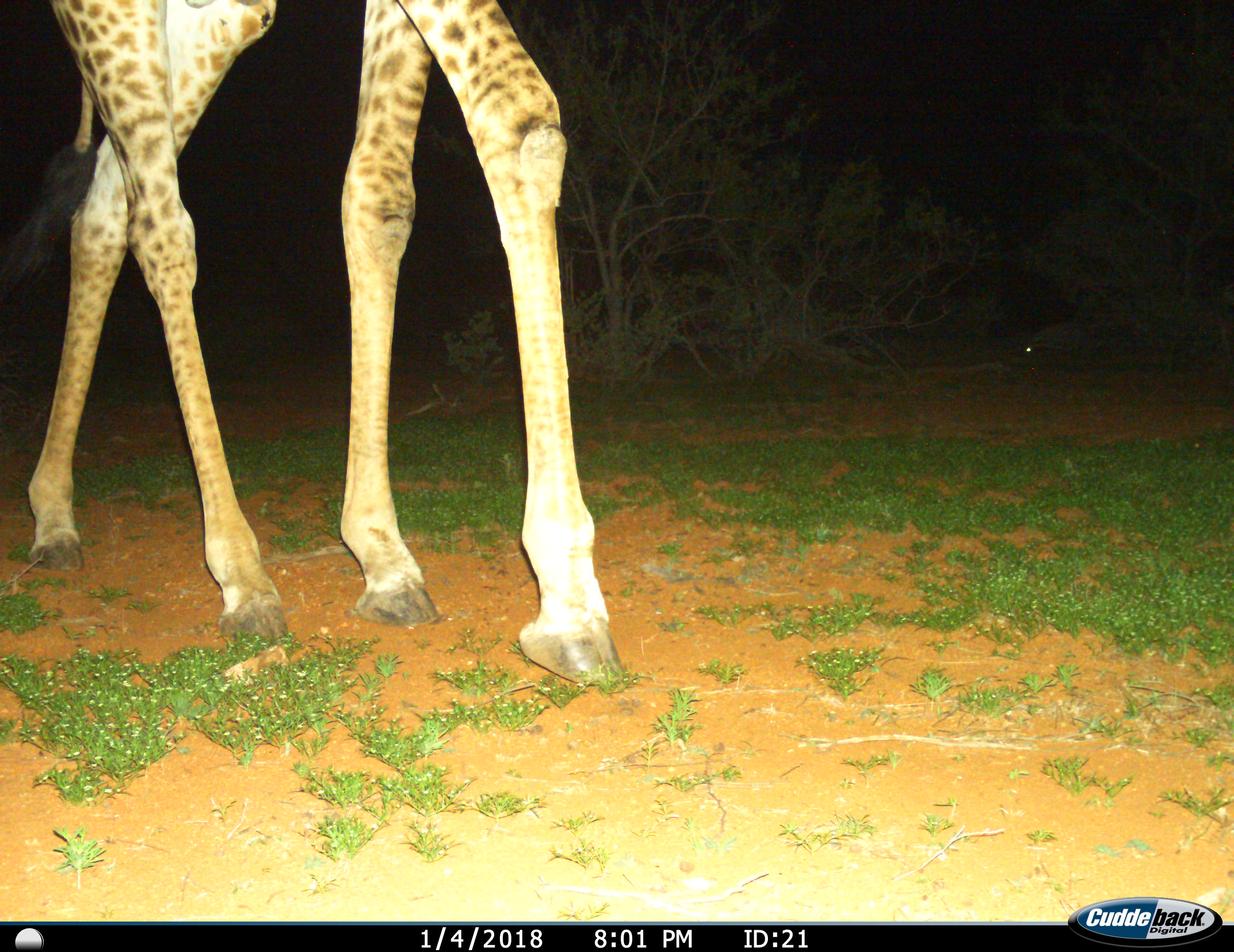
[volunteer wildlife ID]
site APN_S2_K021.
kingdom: Animalia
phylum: Chordata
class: Mammalia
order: Artiodactyla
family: Giraffidae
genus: Giraffa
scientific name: Giraffa camelopardalis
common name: giraffe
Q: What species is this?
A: Giraffe (Giraffa camelopardalis).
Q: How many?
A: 1.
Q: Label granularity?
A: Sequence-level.